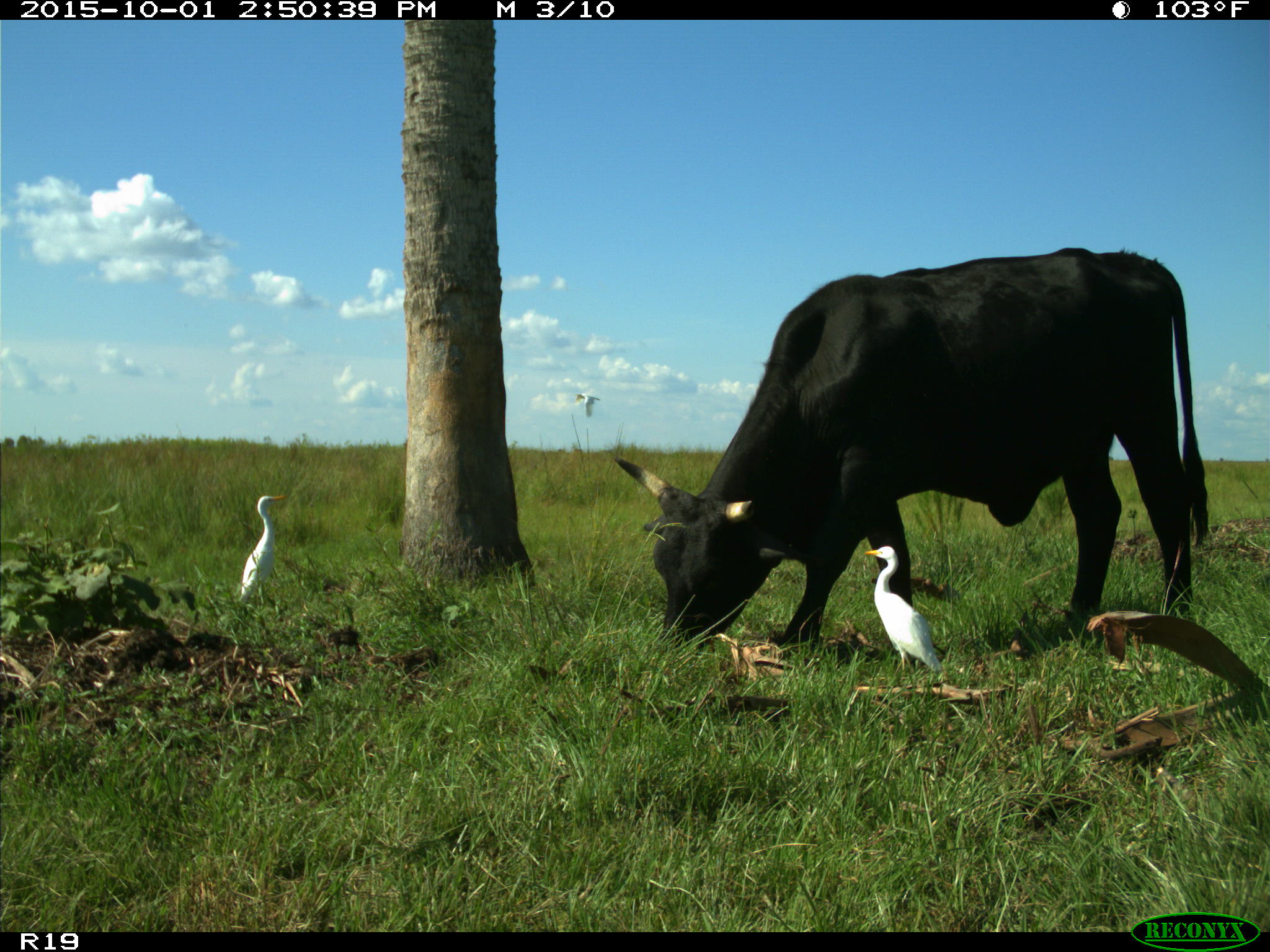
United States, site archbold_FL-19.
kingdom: Animalia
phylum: Chordata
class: Mammalia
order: Artiodactyla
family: Bovidae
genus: Bos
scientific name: Bos taurus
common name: domestic cow